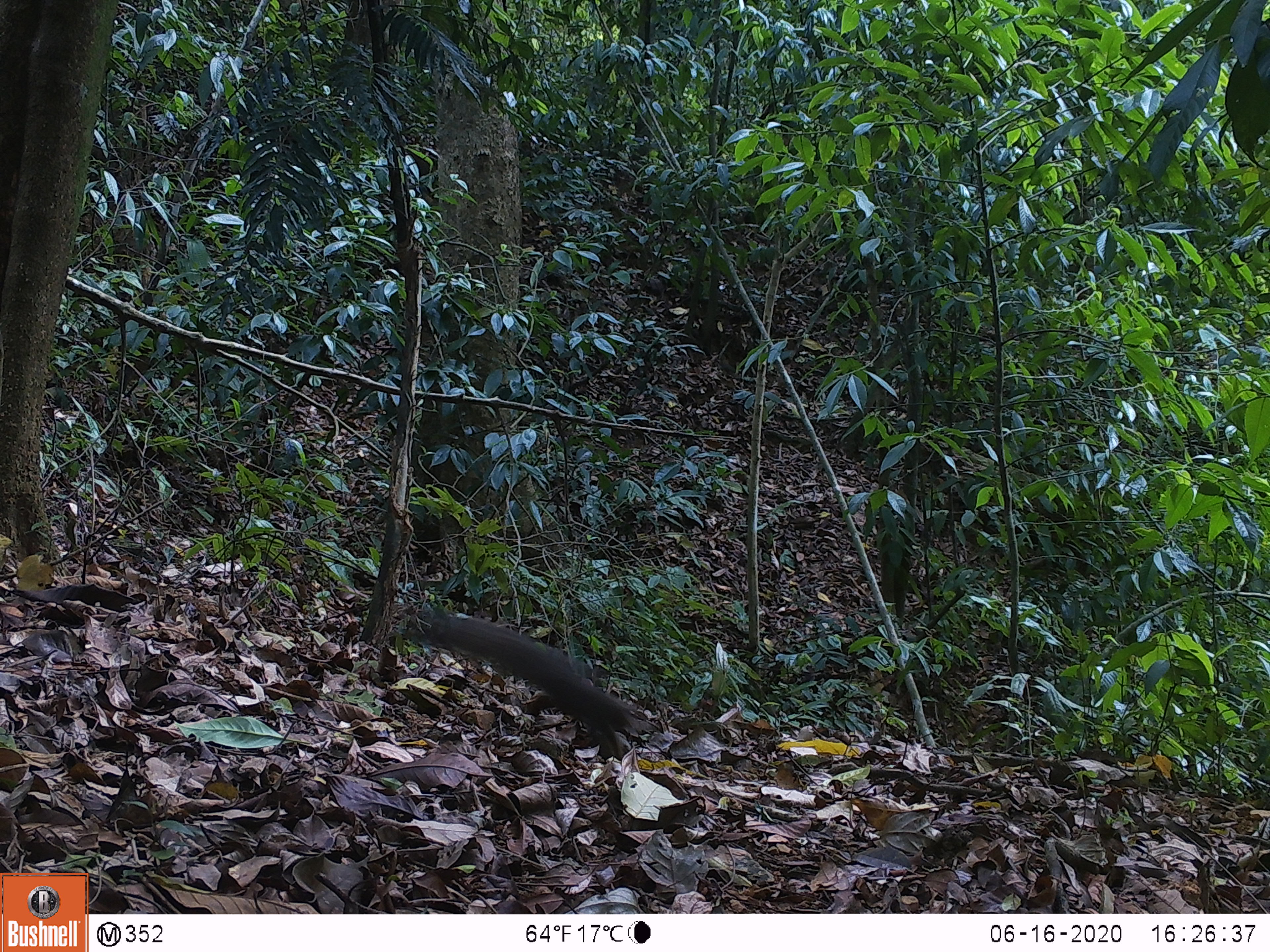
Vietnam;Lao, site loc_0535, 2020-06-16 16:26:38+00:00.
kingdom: Animalia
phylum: Chordata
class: Mammalia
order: Rodentia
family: Sciuridae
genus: Sciurus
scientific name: Sciurus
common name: squirrel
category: unidentified squirrel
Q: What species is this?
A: Unidentified squirrel (squirrel) (Sciurus).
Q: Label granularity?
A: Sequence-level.